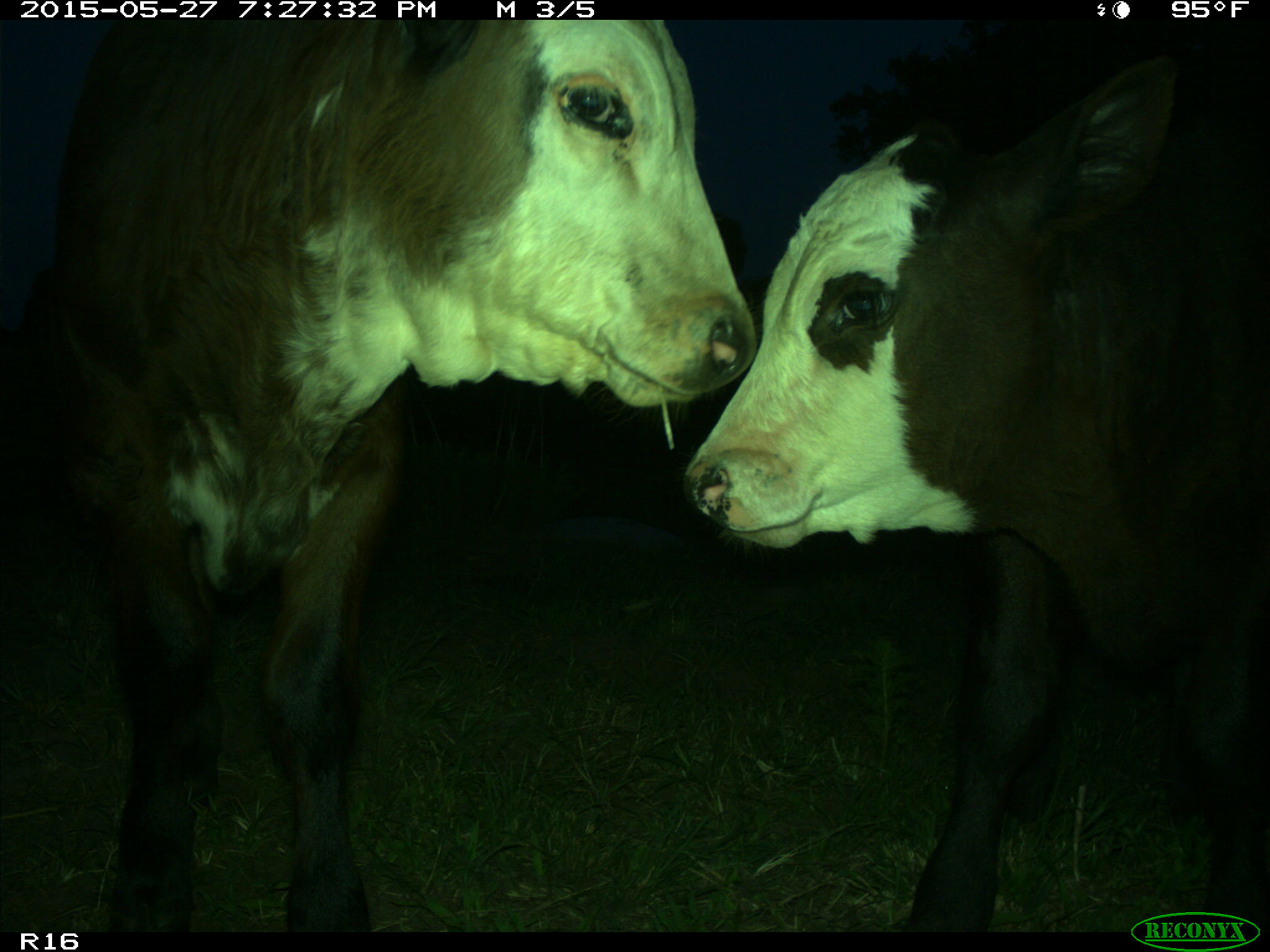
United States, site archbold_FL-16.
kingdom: Animalia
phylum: Chordata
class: Mammalia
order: Artiodactyla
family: Bovidae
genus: Bos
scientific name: Bos taurus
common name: domestic cow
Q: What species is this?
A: Bos taurus (domestic cow).